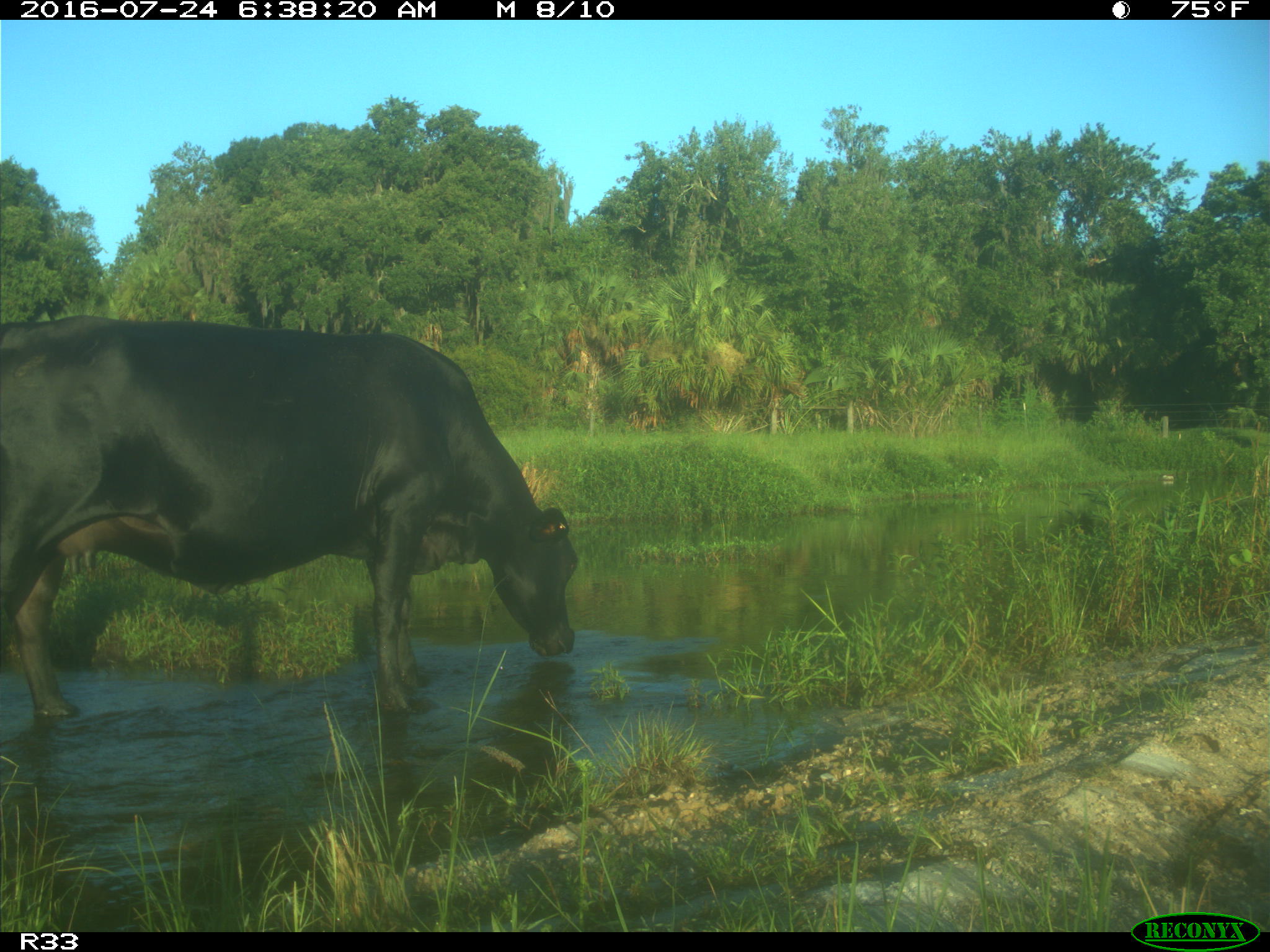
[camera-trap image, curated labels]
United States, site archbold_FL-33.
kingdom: Animalia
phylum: Chordata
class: Mammalia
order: Artiodactyla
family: Bovidae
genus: Bos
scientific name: Bos taurus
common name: domestic cow